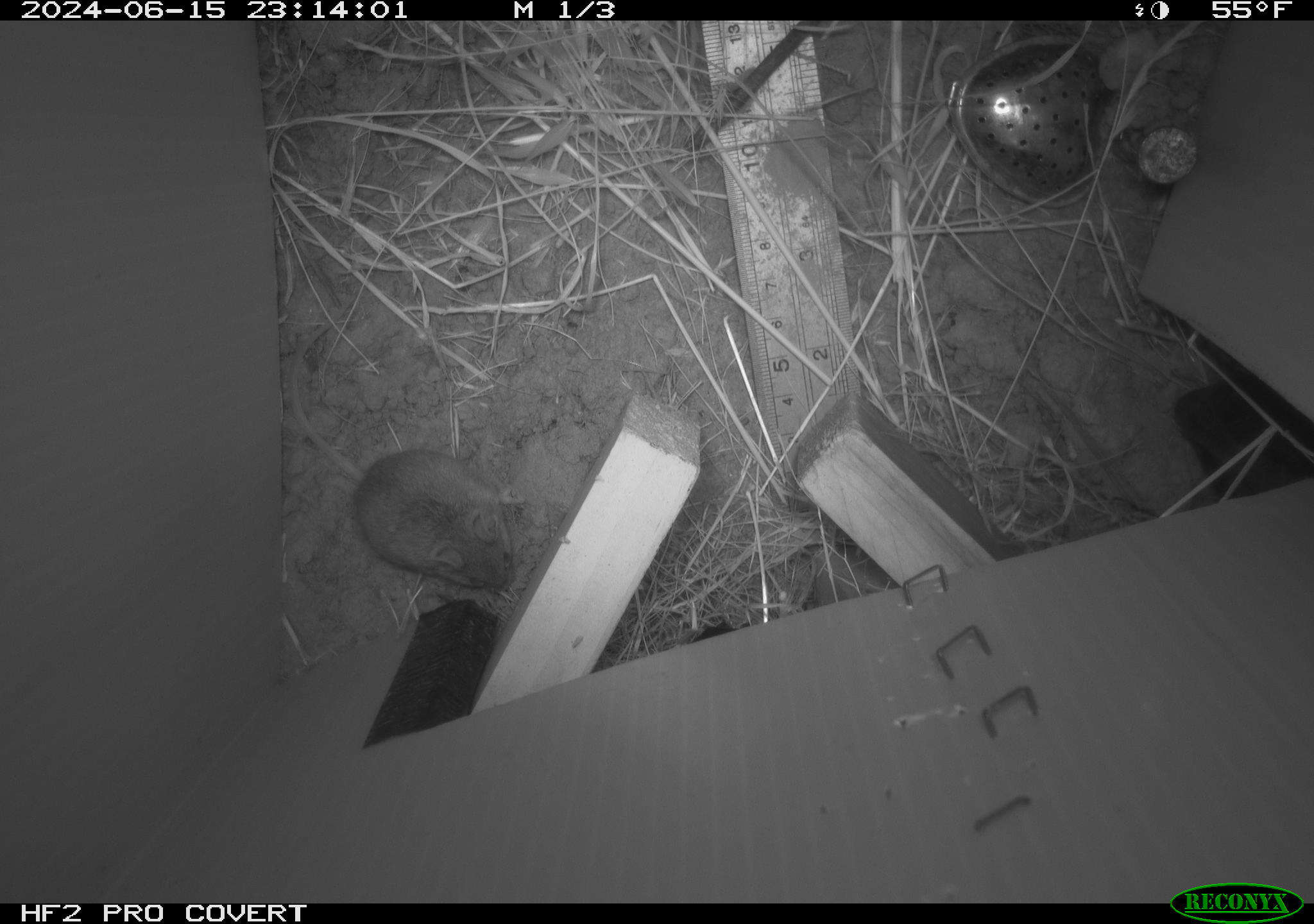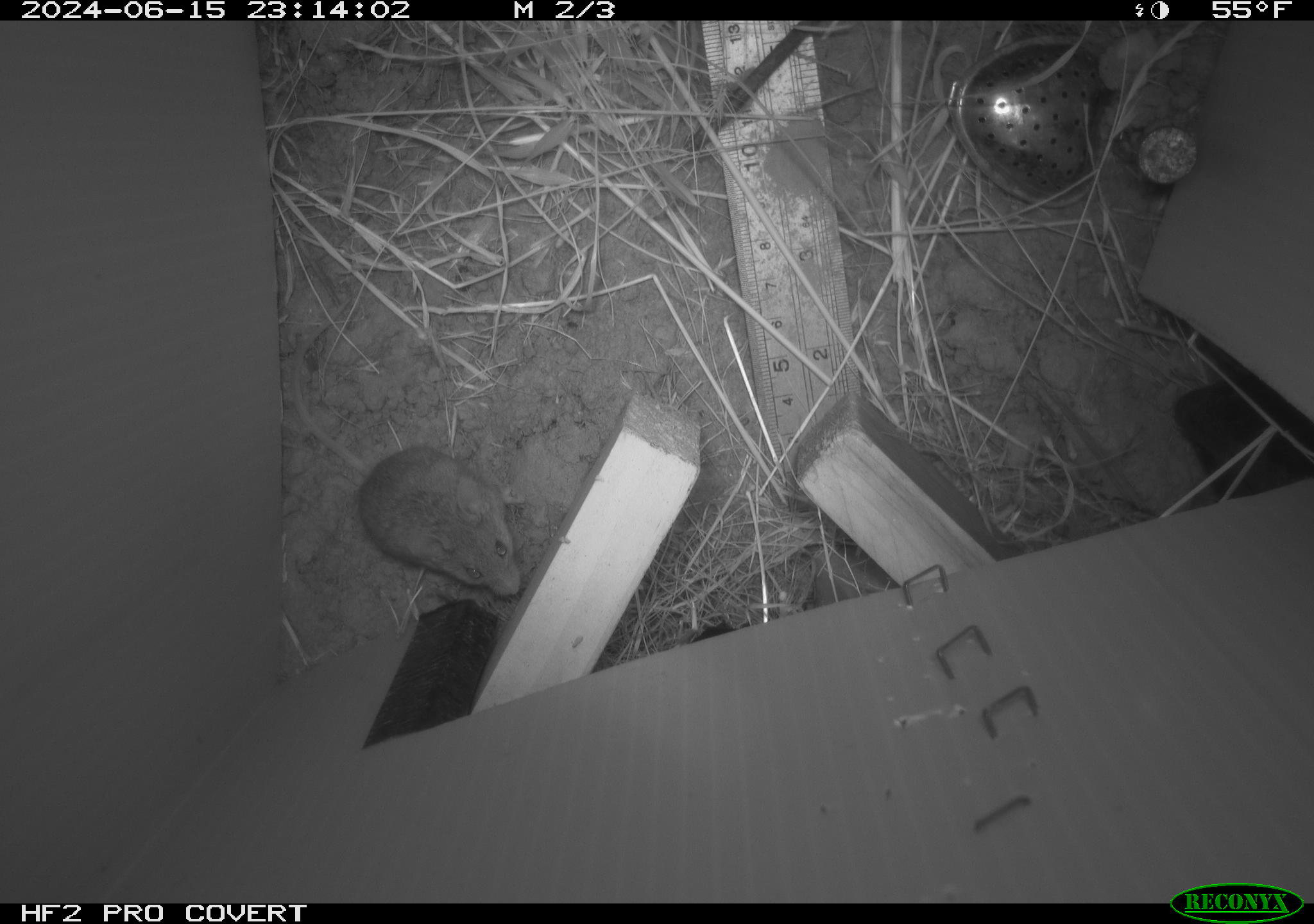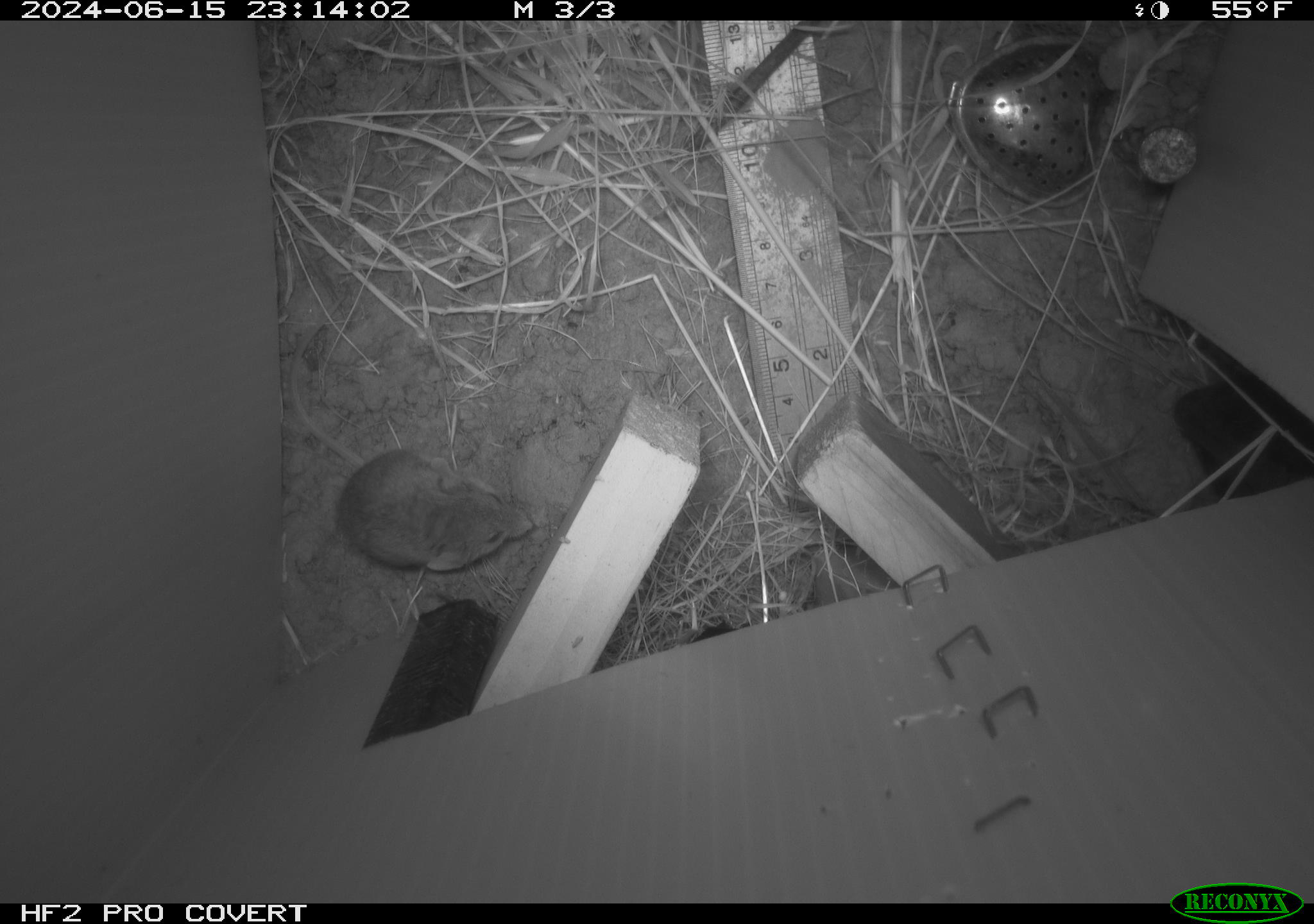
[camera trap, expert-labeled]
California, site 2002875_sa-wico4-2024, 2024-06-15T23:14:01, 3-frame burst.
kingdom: Animalia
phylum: Chordata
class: Mammalia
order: Rodentia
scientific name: Rodentia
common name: mouse species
Mouse species (Rodentia).